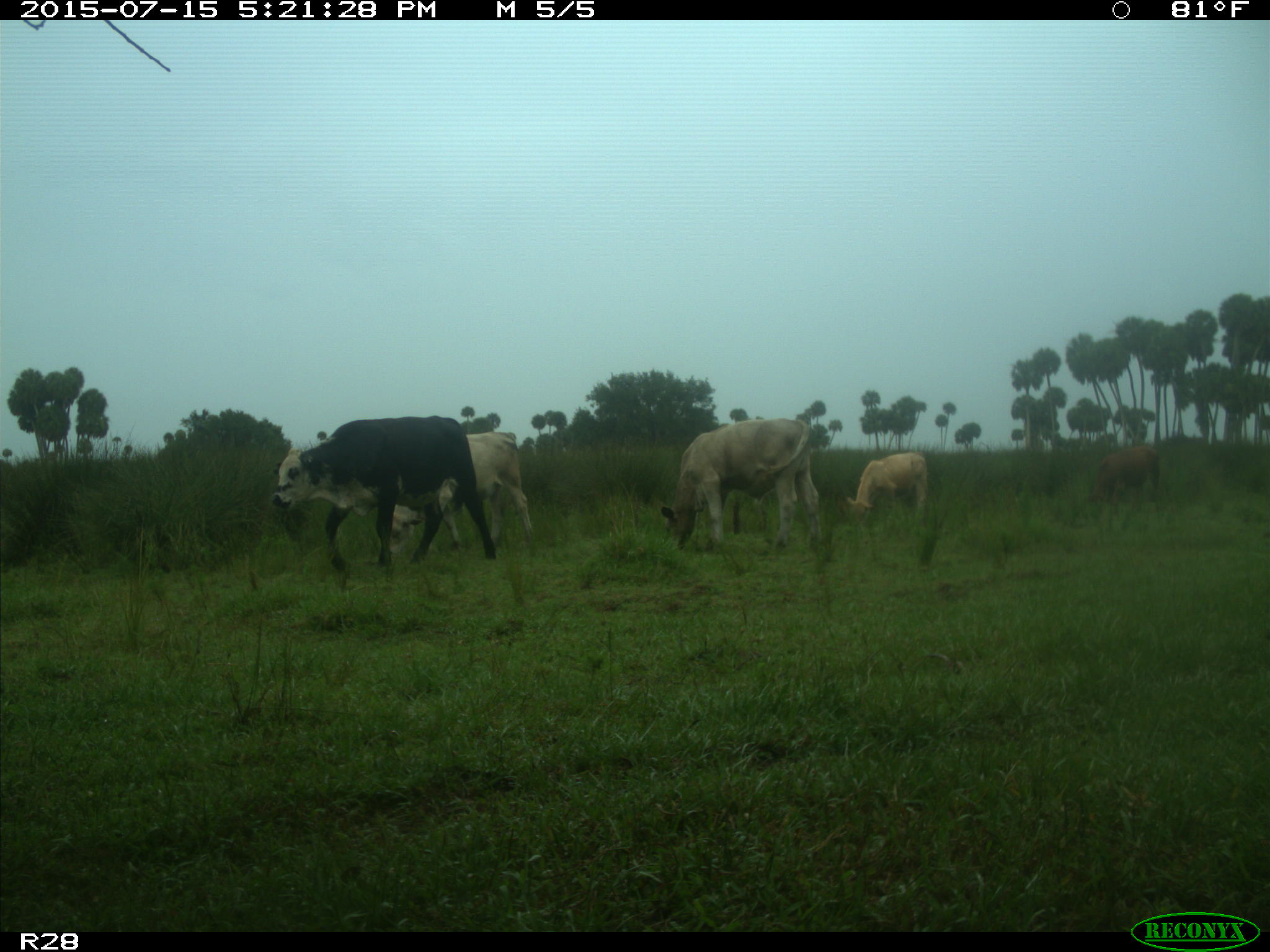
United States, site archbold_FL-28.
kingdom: Animalia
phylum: Chordata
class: Mammalia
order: Artiodactyla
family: Bovidae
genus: Bos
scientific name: Bos taurus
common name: domestic cow